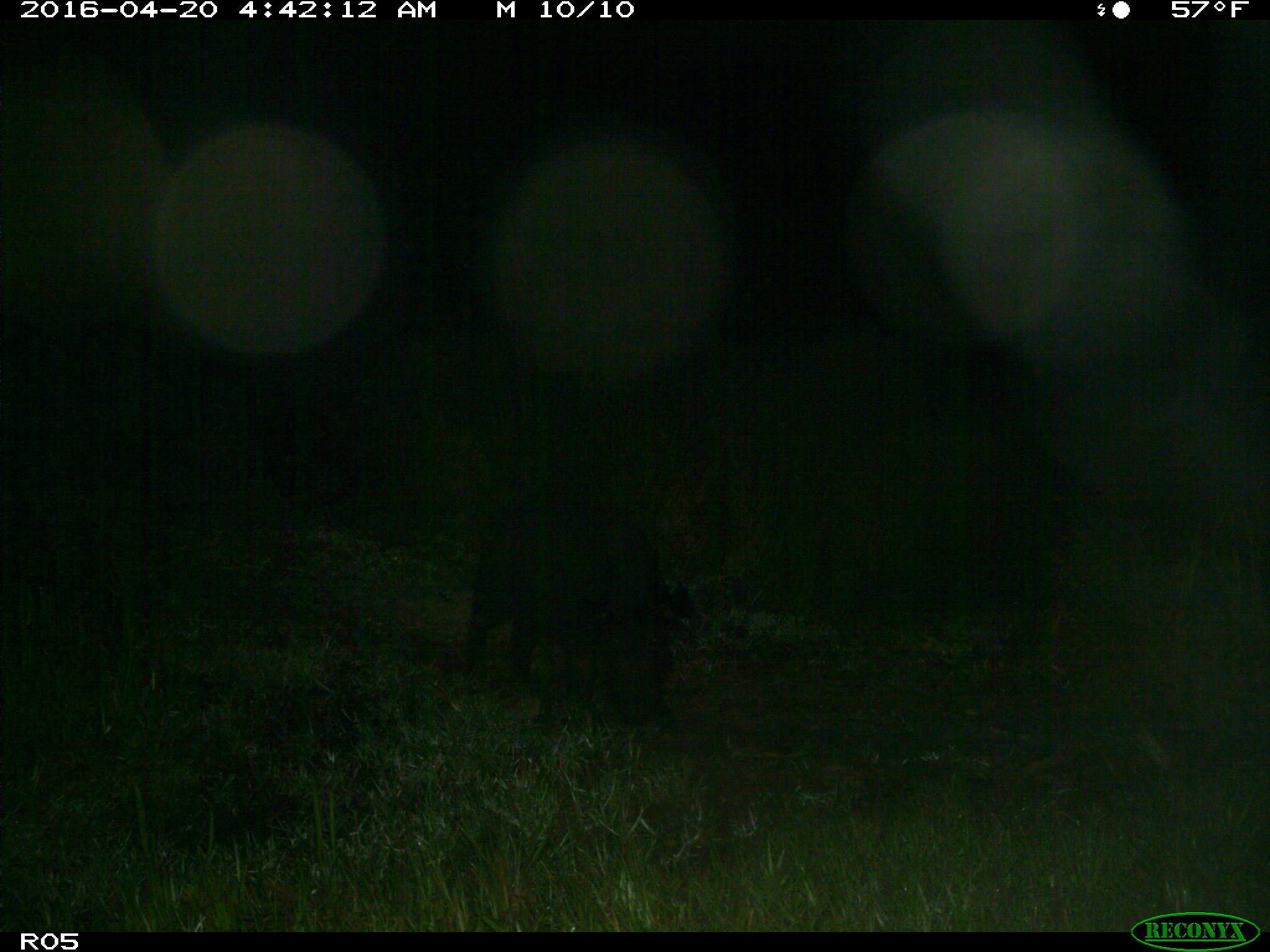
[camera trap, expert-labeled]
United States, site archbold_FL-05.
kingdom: Animalia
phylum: Chordata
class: Mammalia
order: Artiodactyla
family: Suidae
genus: Sus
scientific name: Sus scrofa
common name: wild boar